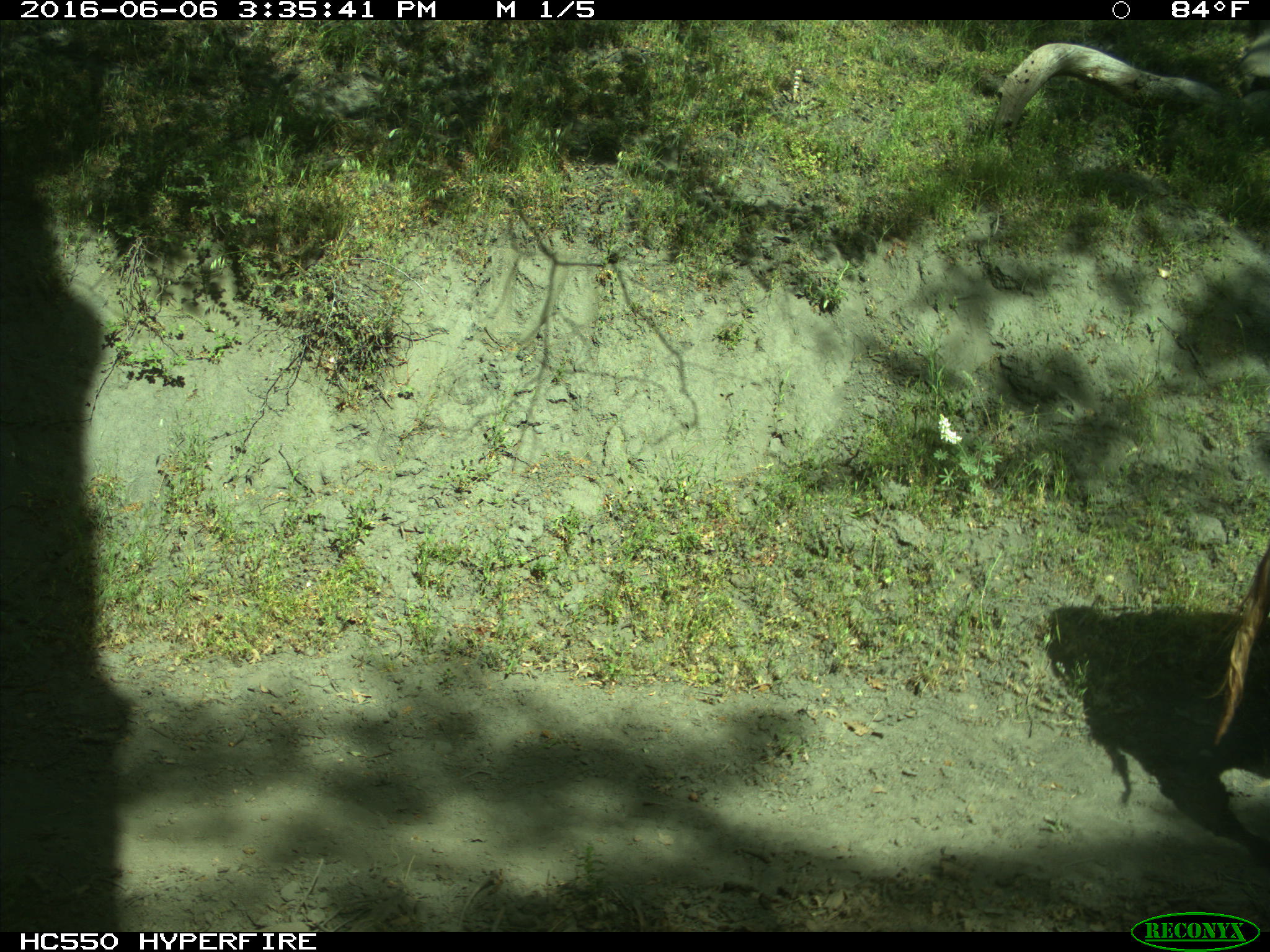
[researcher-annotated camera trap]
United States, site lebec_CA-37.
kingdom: Animalia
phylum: Chordata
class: Mammalia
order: Artiodactyla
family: Bovidae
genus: Bos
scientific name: Bos taurus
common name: domestic cow